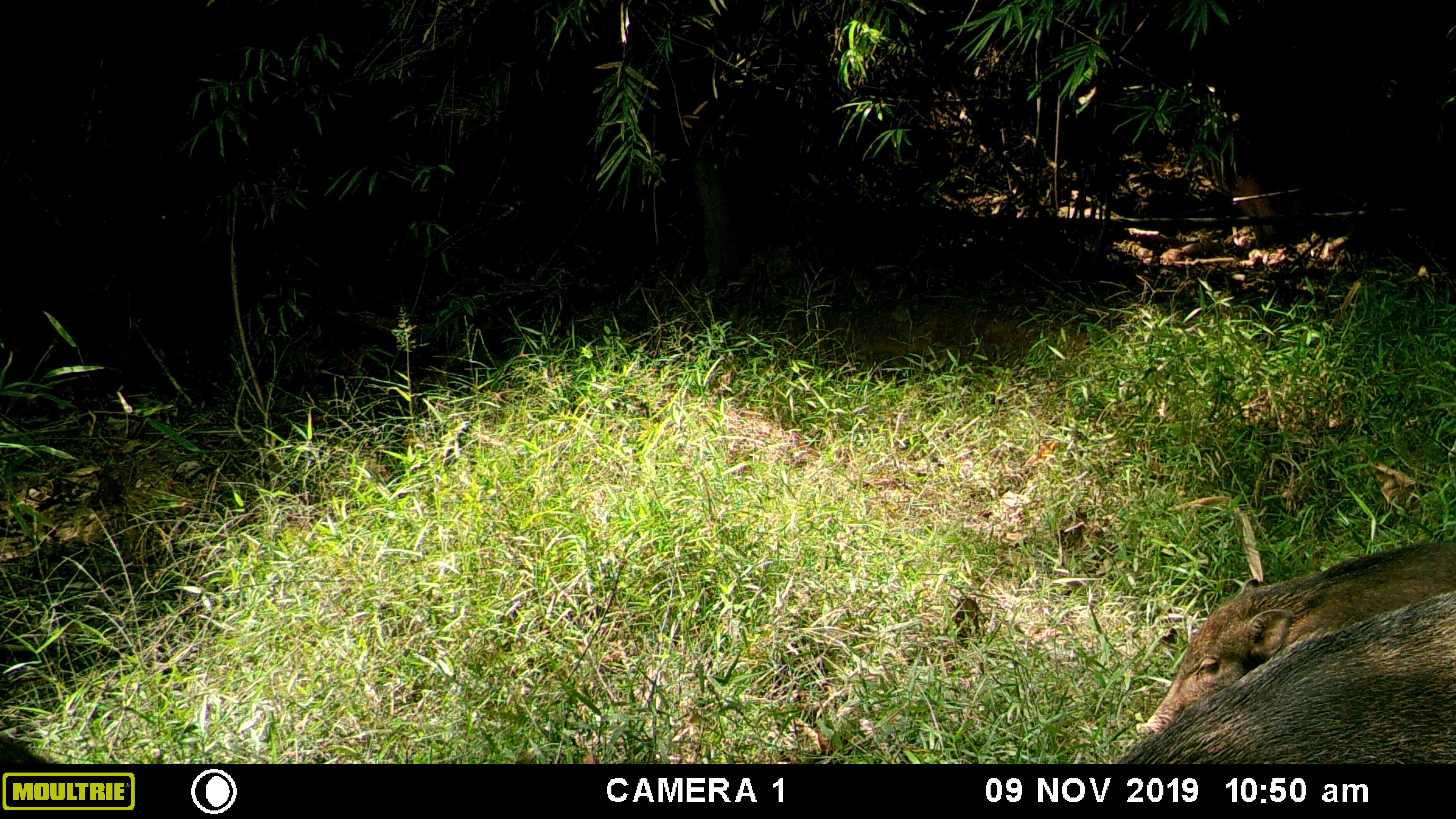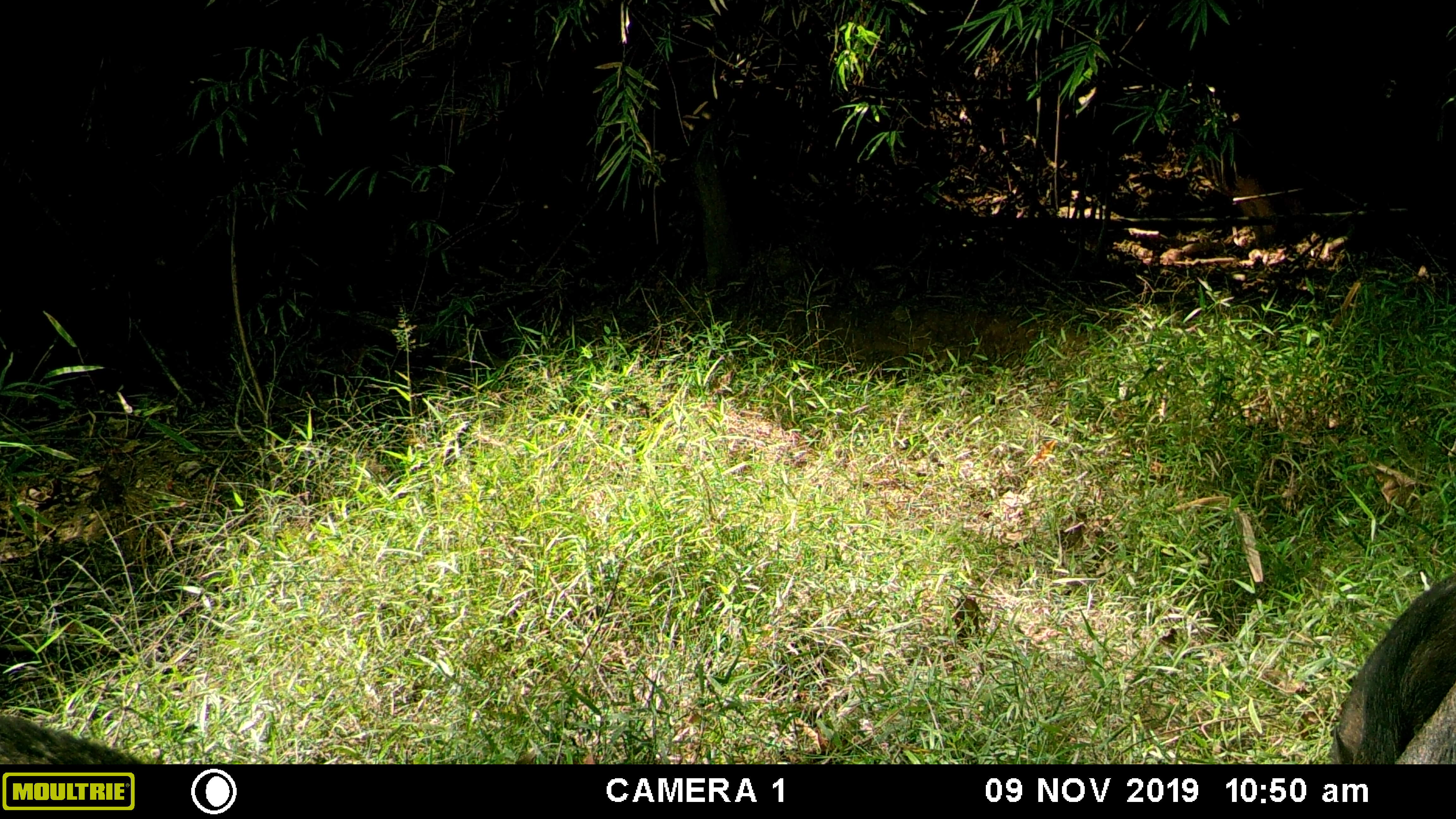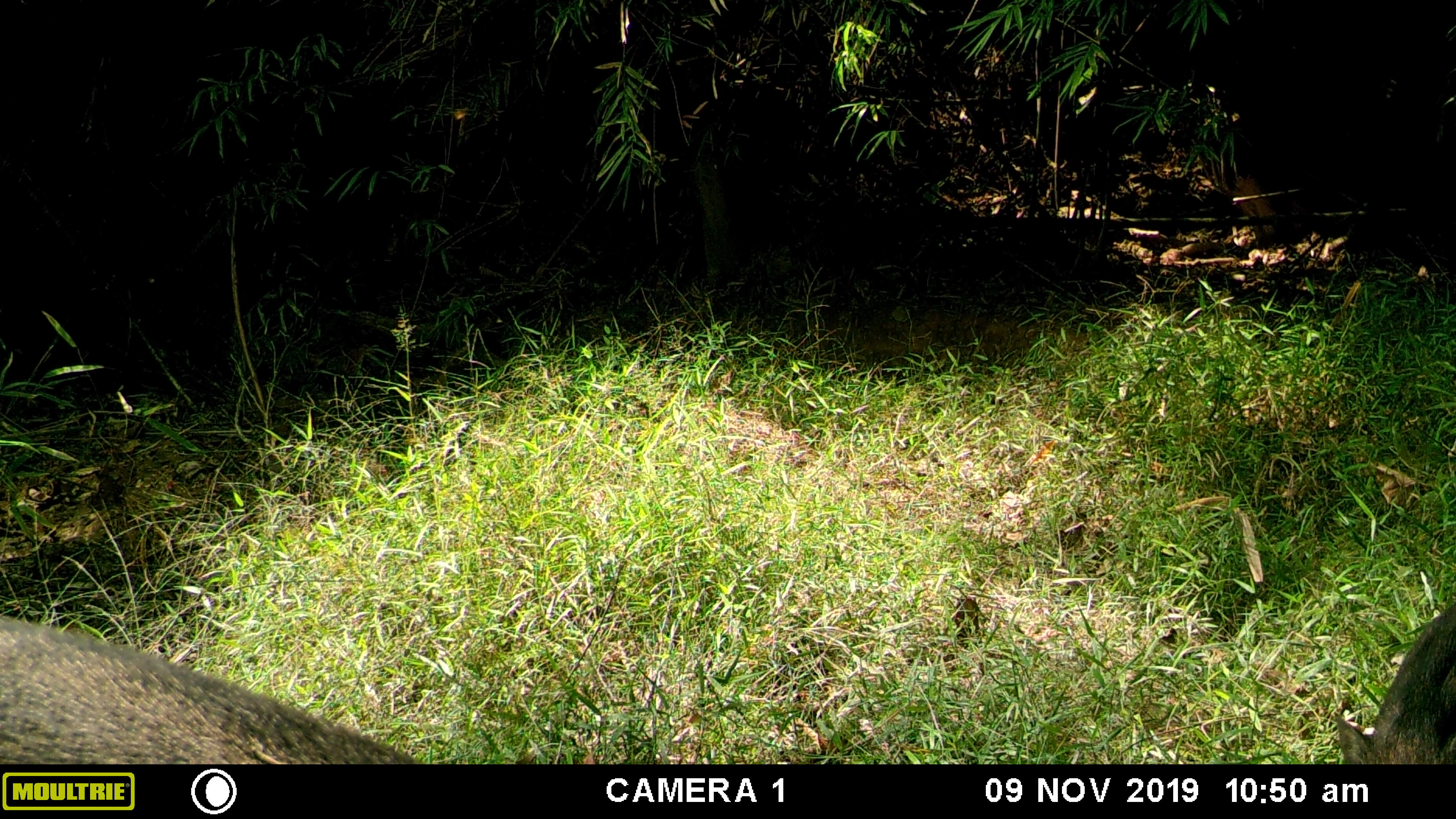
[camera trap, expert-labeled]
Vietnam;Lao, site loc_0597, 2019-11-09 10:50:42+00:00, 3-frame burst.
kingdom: Animalia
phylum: Chordata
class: Mammalia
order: Artiodactyla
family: Suidae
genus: Sus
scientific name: Sus scrofa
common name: eurasian wild pig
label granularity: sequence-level